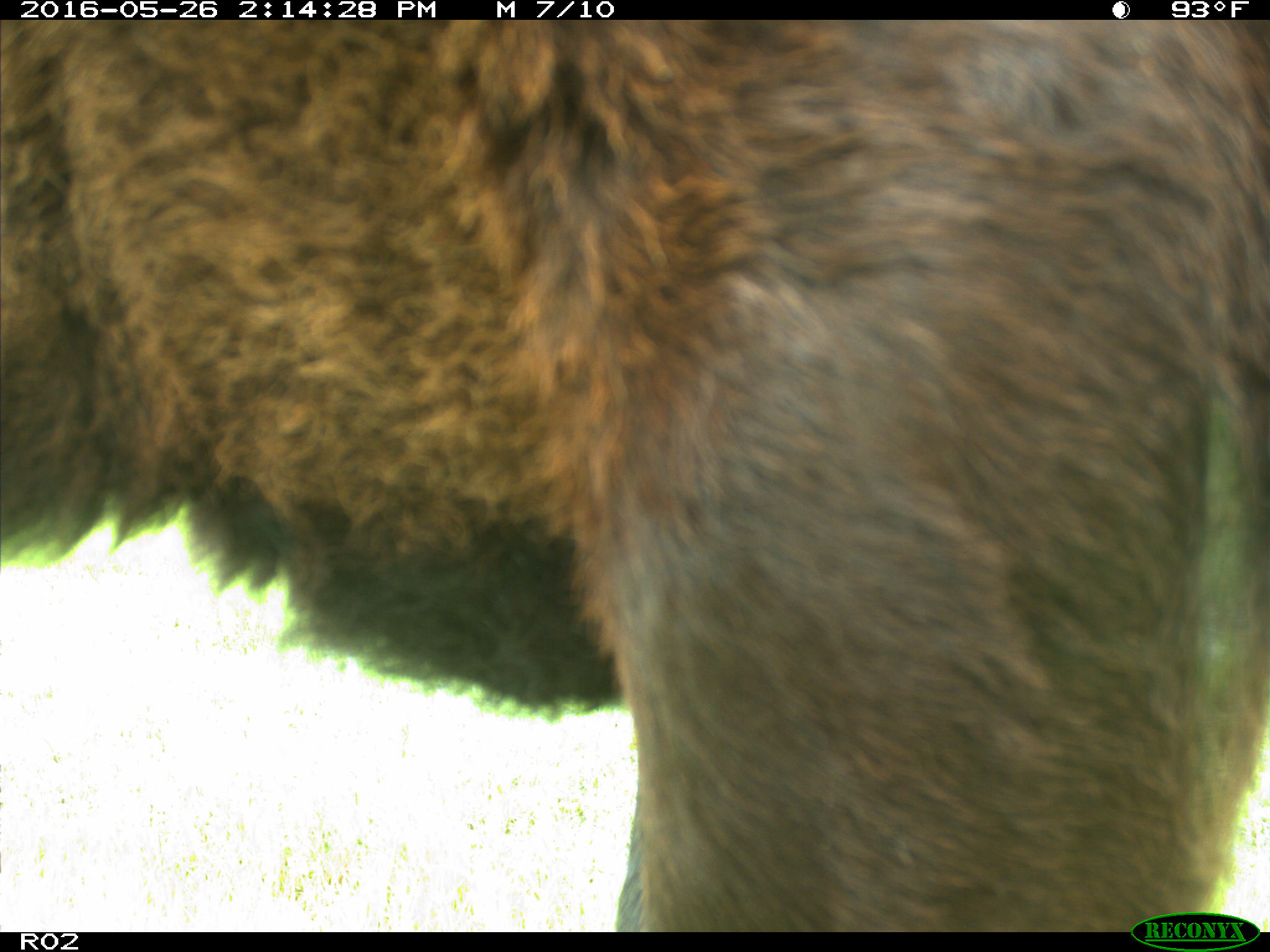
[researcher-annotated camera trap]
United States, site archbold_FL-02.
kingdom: Animalia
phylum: Chordata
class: Mammalia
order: Artiodactyla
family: Bovidae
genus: Bos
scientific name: Bos taurus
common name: domestic cow